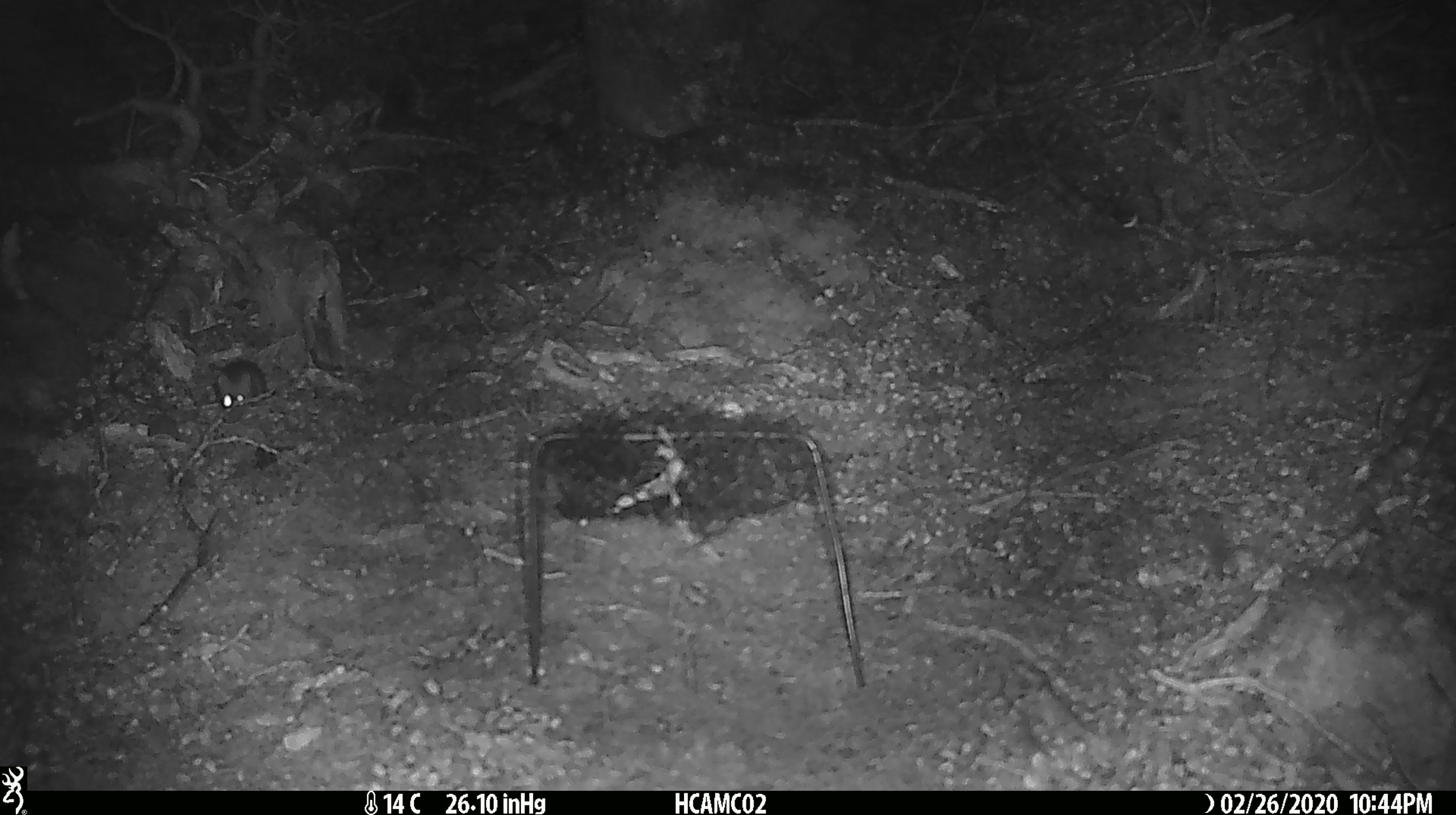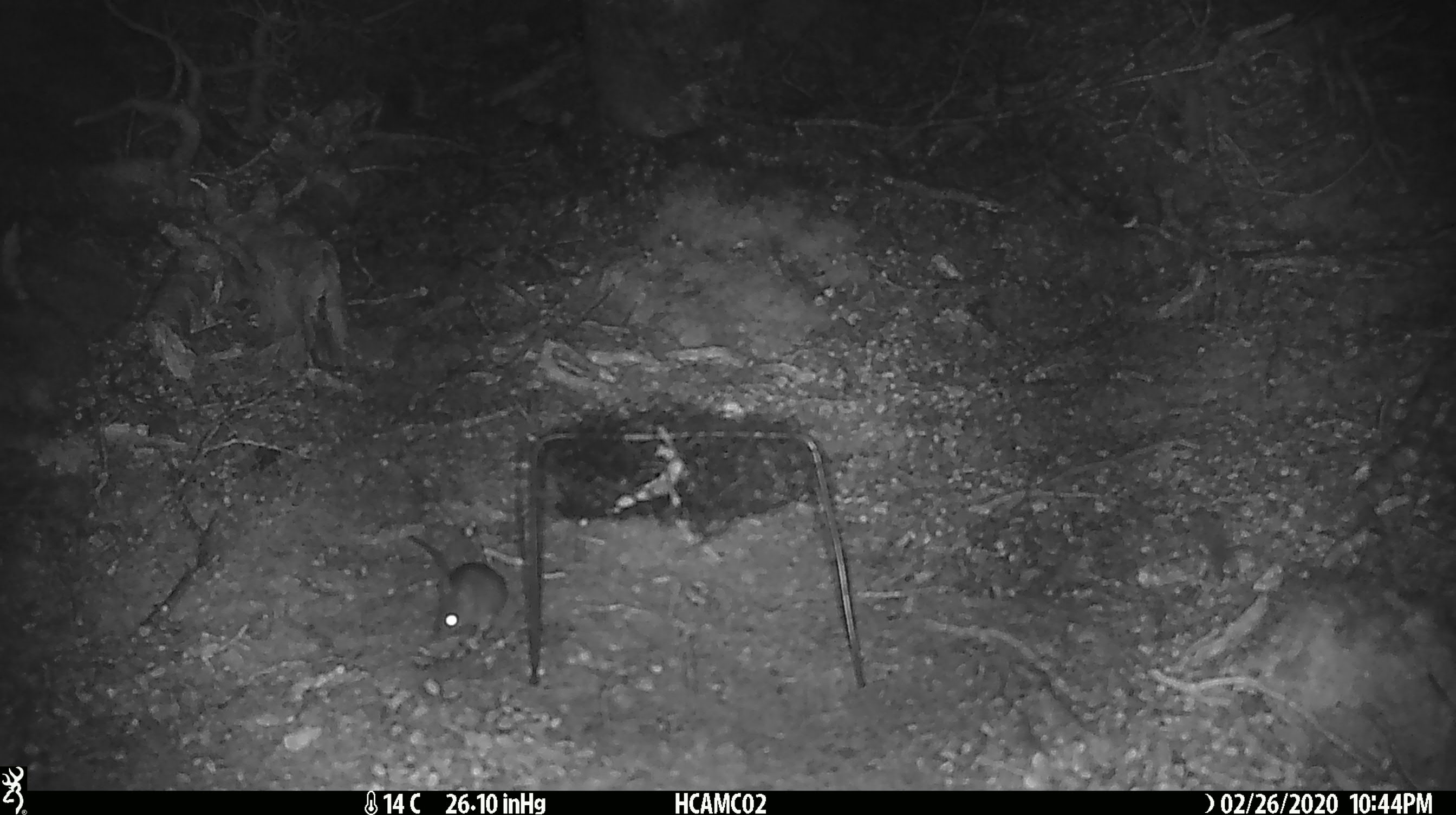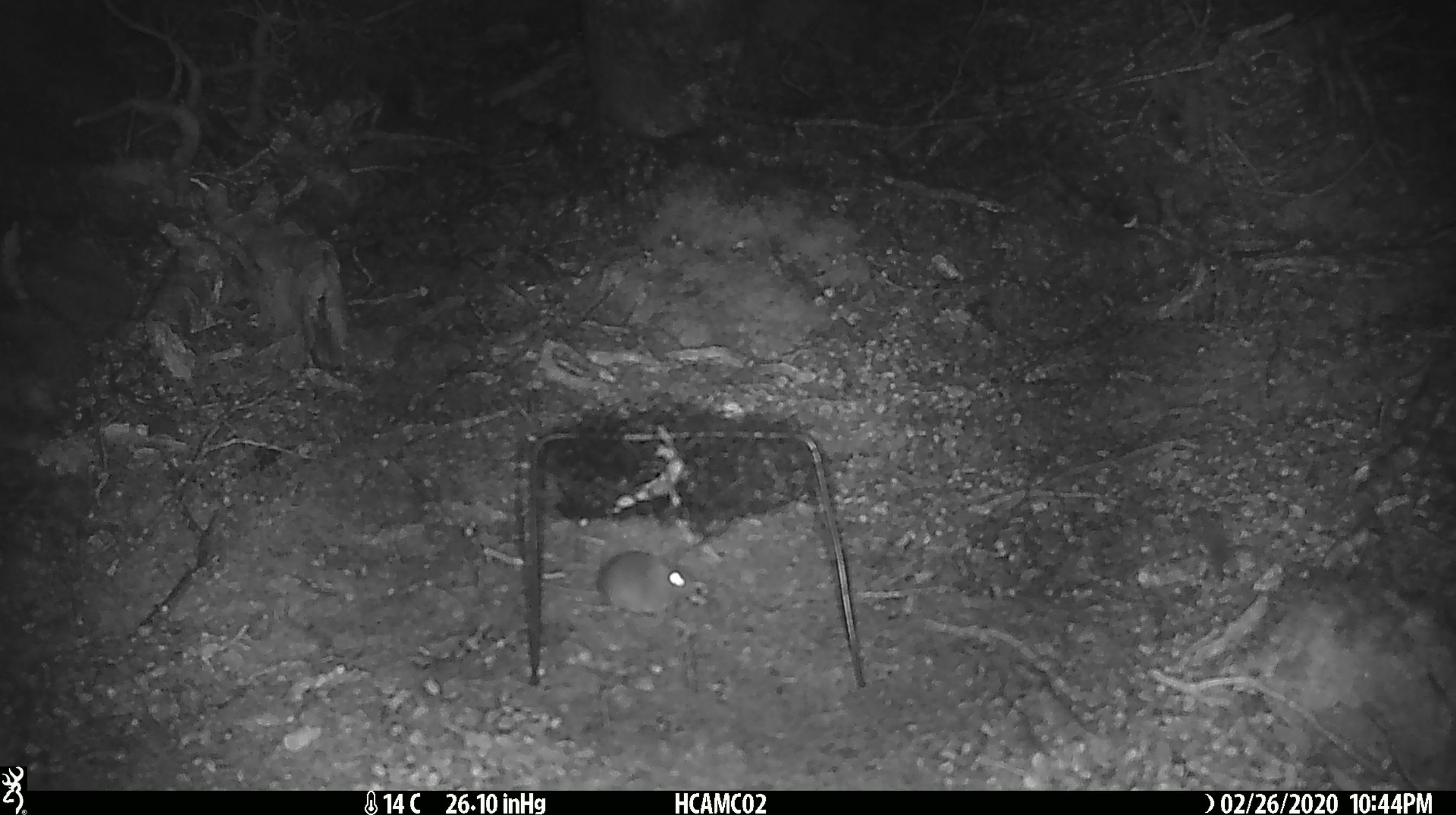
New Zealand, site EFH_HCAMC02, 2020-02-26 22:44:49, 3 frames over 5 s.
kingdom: Animalia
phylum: Chordata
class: Mammalia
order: Rodentia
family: Muridae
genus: Mus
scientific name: Mus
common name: mouse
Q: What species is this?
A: Mouse (Mus).